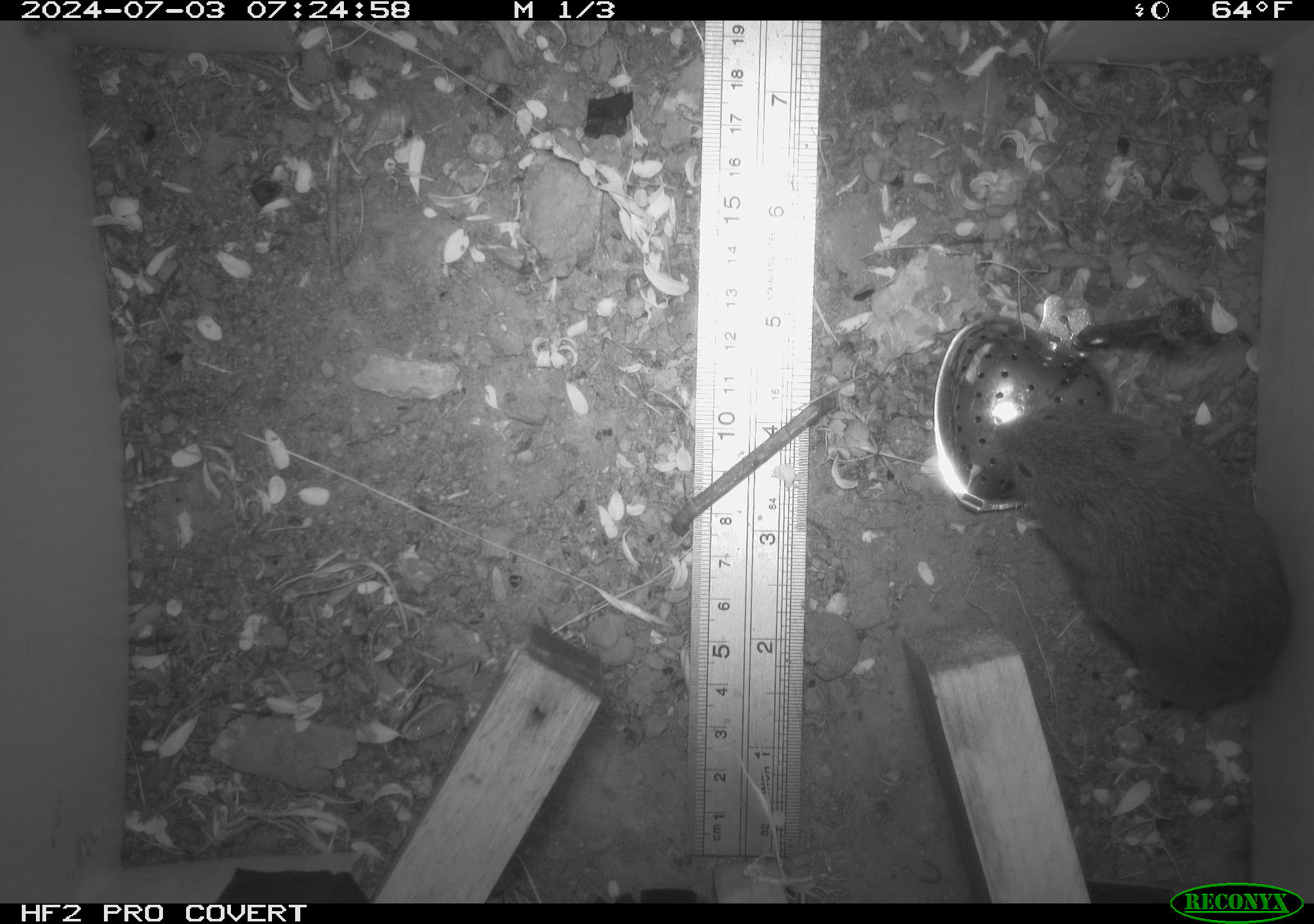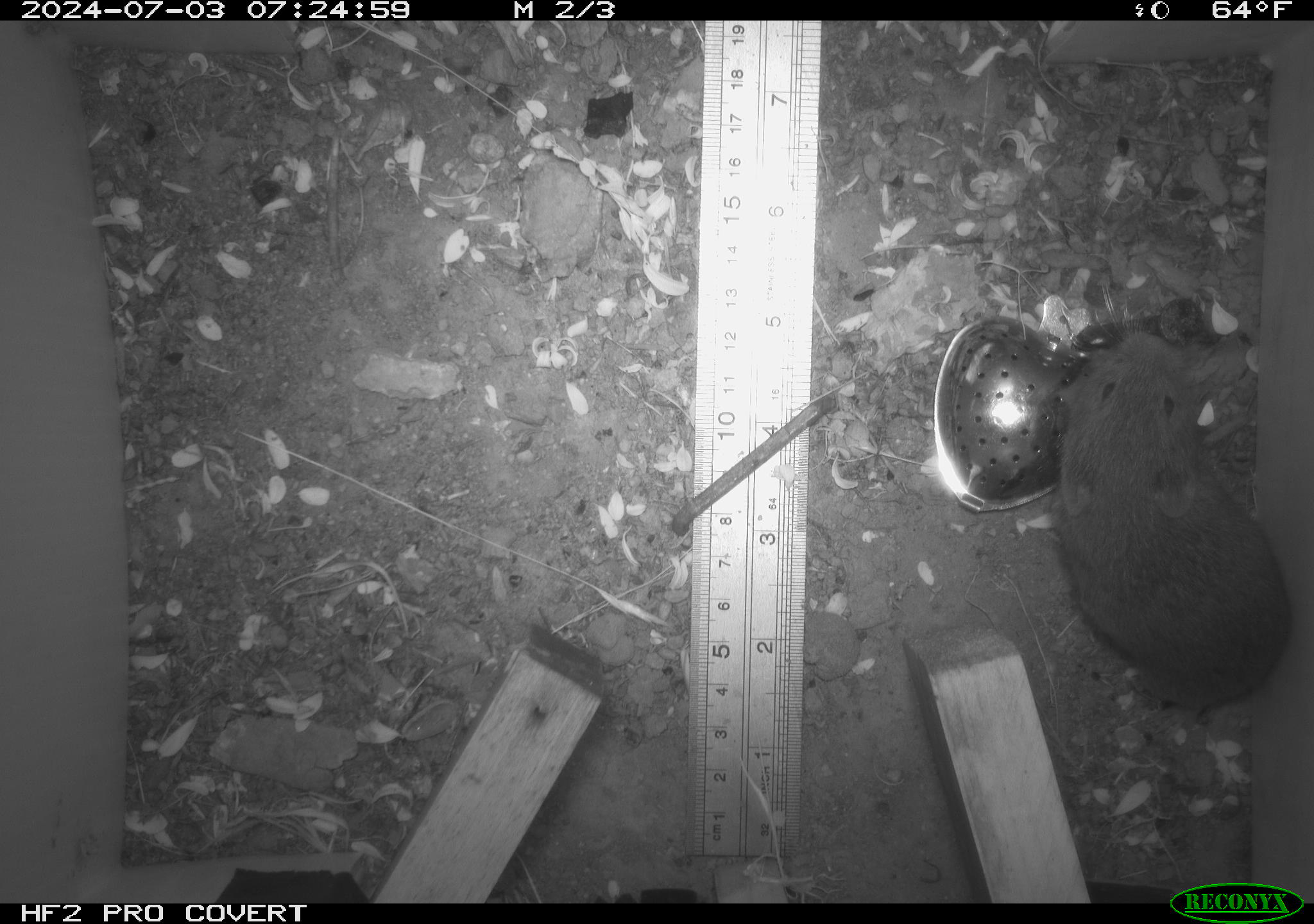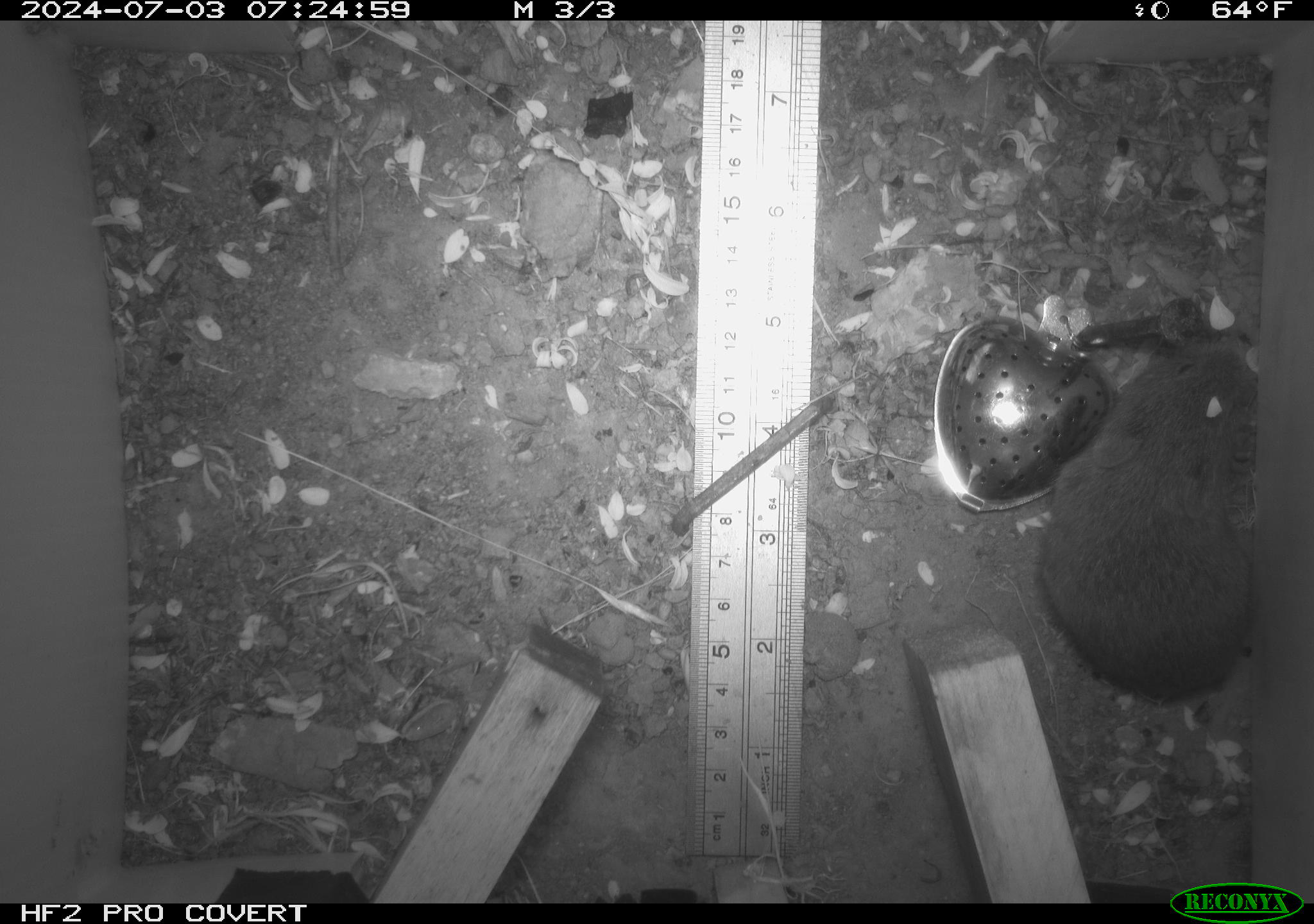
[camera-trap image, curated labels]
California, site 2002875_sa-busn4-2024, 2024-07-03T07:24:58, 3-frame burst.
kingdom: Animalia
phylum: Chordata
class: Mammalia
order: Rodentia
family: Cricetidae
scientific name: Arvicolinae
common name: voles, lemmings, and muskrats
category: arvicolinae subfamily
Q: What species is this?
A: Arvicolinae subfamily (voles, lemmings, and muskrats) (Arvicolinae).